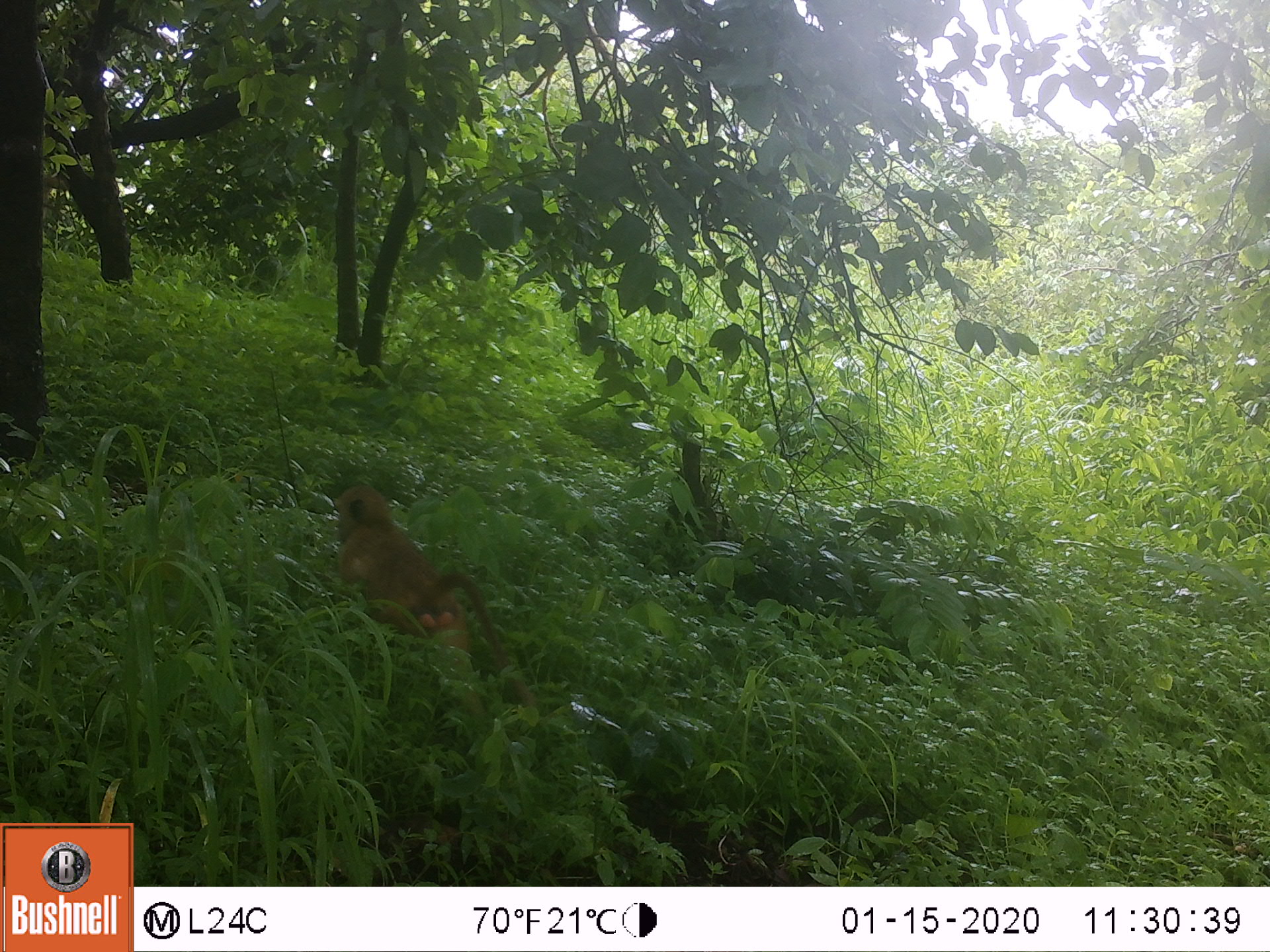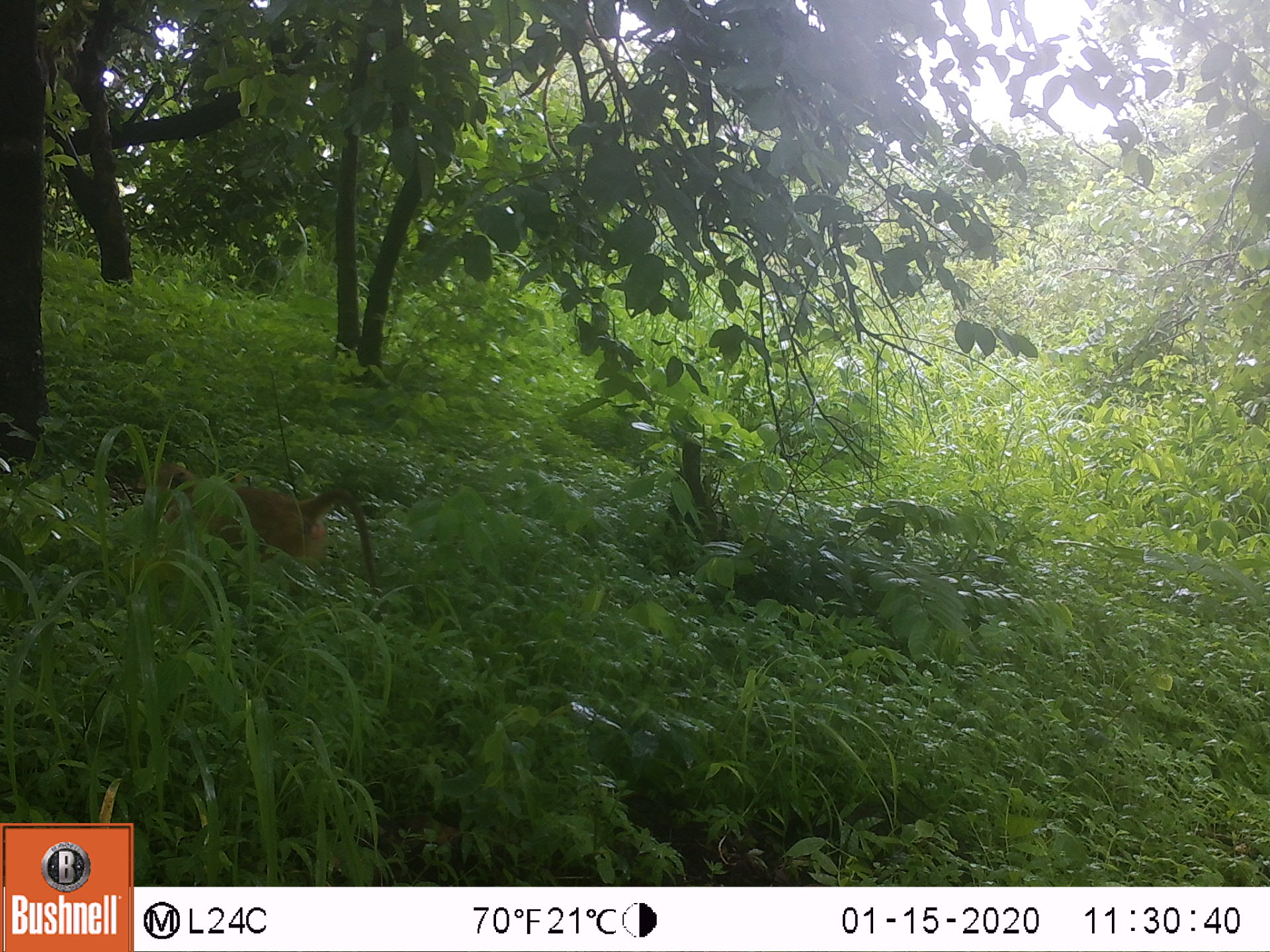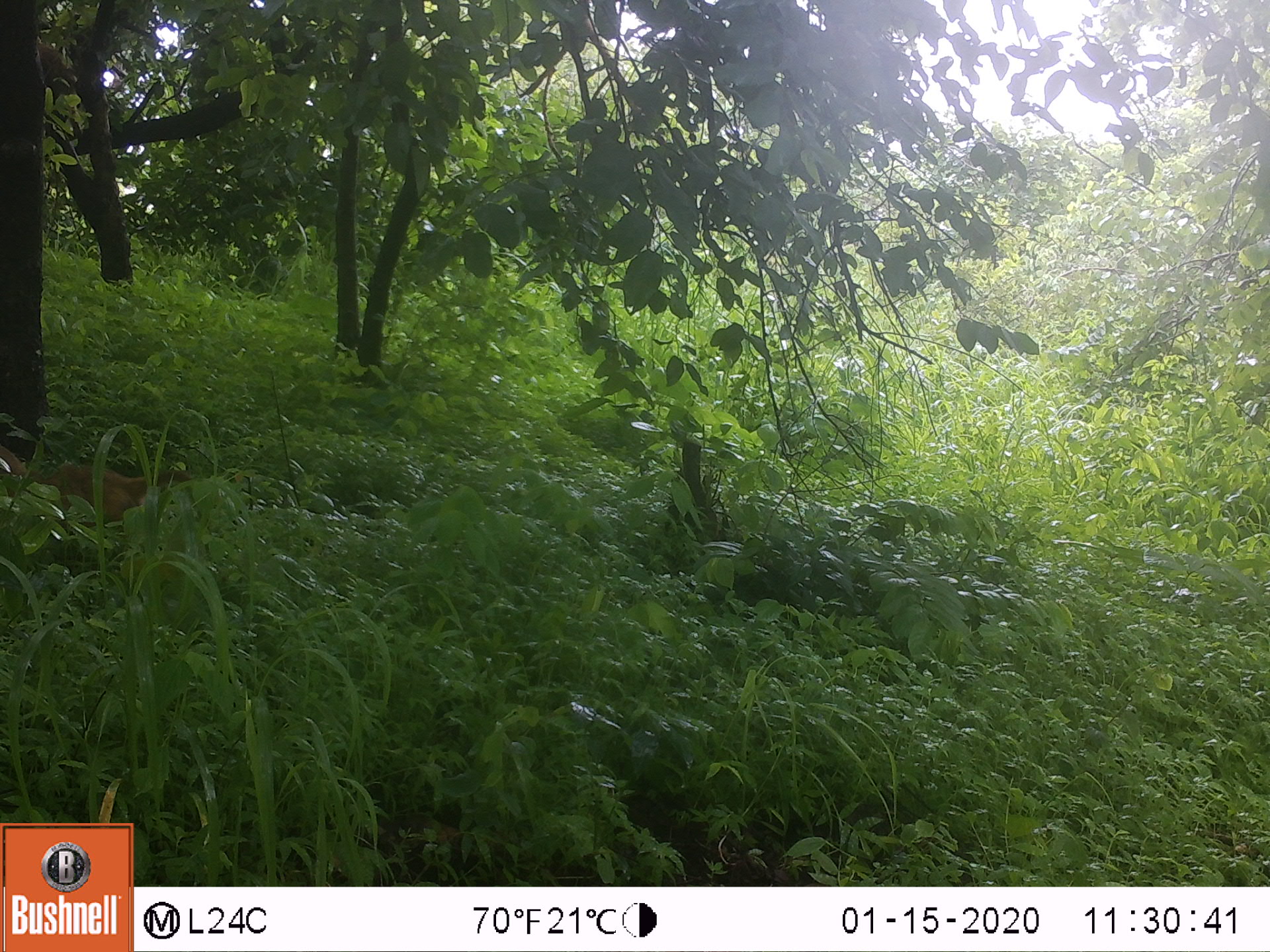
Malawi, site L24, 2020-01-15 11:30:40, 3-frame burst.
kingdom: Animalia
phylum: Chordata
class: Mammalia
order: Primates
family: Cercopithecidae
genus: Papio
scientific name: Papio cynocephalus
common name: yellow baboon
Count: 1.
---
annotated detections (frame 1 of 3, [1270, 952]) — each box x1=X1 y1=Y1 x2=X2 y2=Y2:
yellow baboon: x1=322 y1=488 x2=502 y2=670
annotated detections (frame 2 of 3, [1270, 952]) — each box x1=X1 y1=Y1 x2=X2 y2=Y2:
yellow baboon: x1=130 y1=458 x2=373 y2=596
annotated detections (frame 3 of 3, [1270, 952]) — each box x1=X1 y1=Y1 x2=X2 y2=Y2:
yellow baboon: x1=0 y1=437 x2=202 y2=540